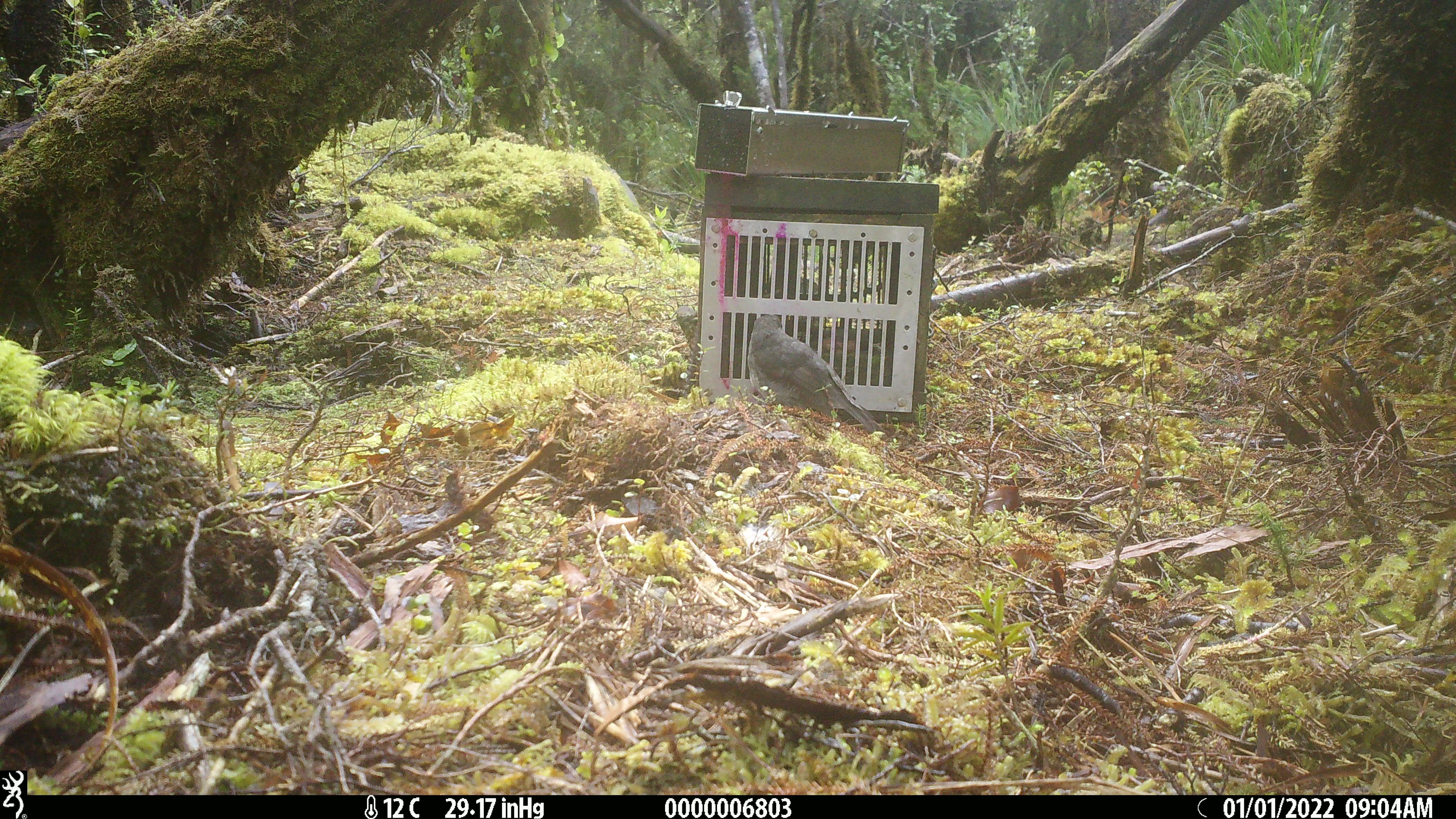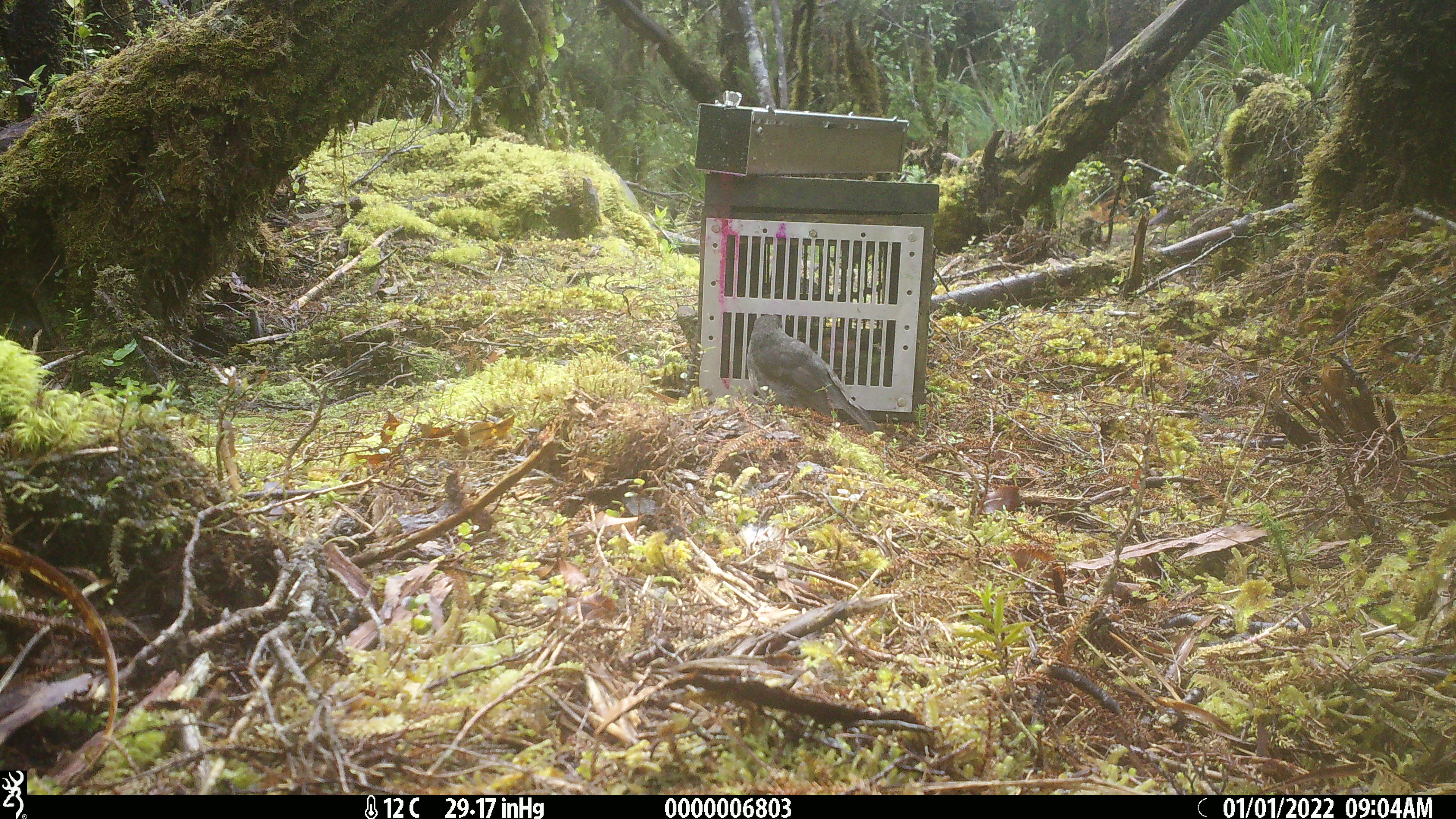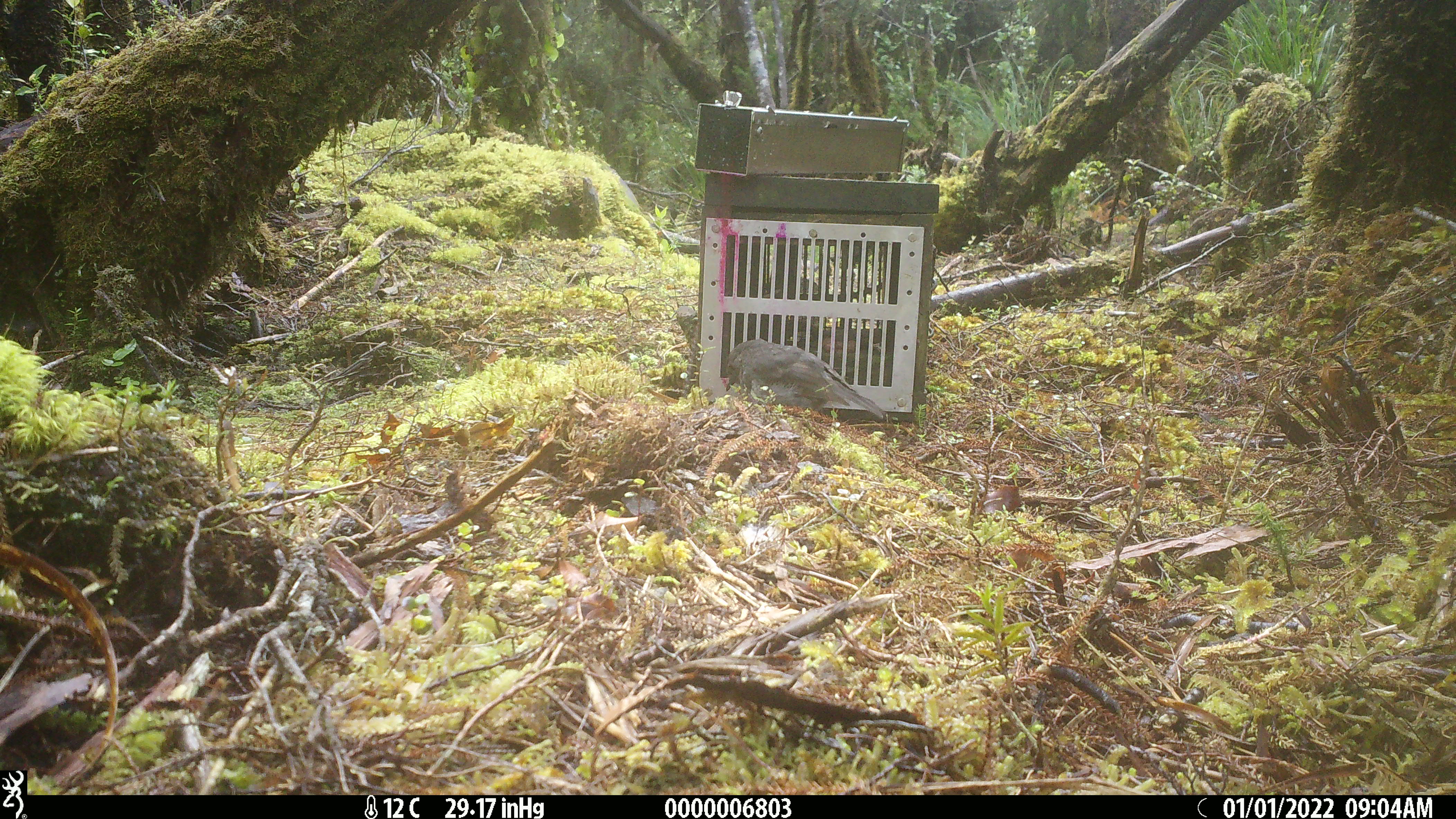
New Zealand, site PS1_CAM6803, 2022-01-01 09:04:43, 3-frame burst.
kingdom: Animalia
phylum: Chordata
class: Aves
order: Passeriformes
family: Petroicidae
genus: Petroica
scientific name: Petroica australis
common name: new zealand robin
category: robin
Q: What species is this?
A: Robin (new zealand robin) (Petroica australis).